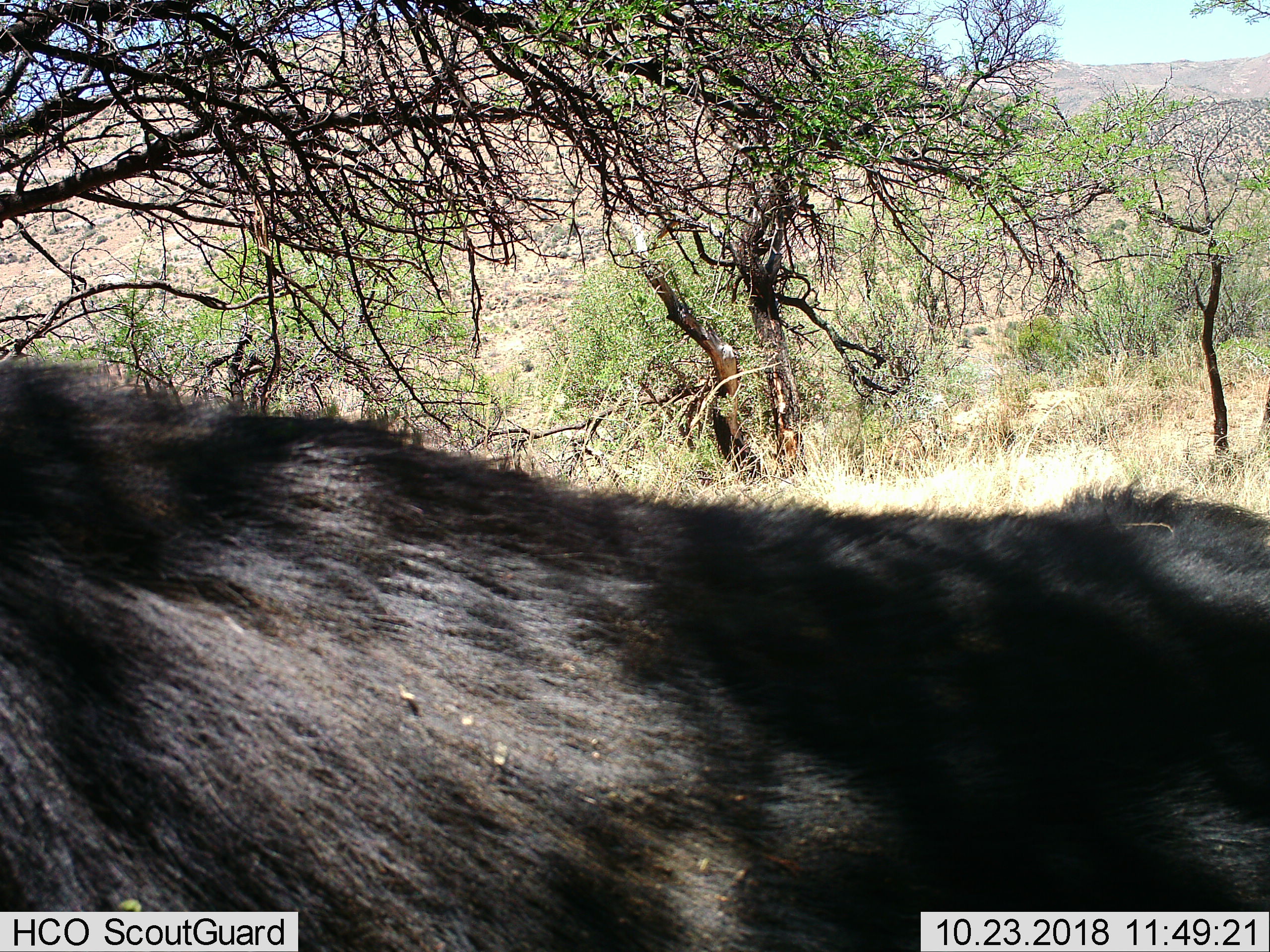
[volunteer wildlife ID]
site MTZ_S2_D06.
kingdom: Animalia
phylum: Chordata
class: Mammalia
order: Artiodactyla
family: Bovidae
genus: Syncerus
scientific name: Syncerus caffer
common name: african buffalo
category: buffalo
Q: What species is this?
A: Buffalo (african buffalo) (Syncerus caffer).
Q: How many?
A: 1.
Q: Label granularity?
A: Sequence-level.